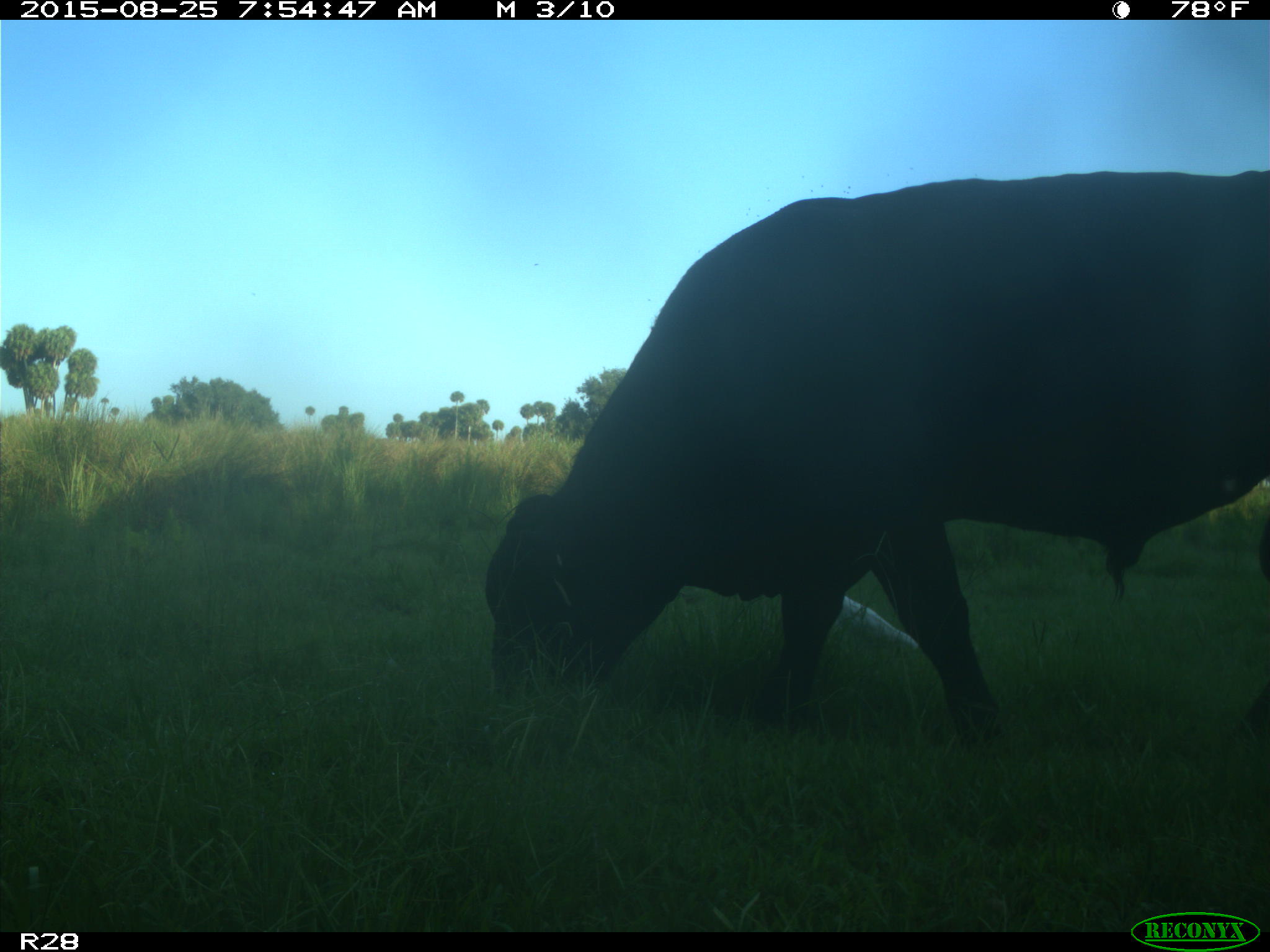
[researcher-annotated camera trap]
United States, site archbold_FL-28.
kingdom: Animalia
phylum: Chordata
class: Mammalia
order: Artiodactyla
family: Bovidae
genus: Bos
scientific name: Bos taurus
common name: domestic cow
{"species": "Bos taurus (domestic cow)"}